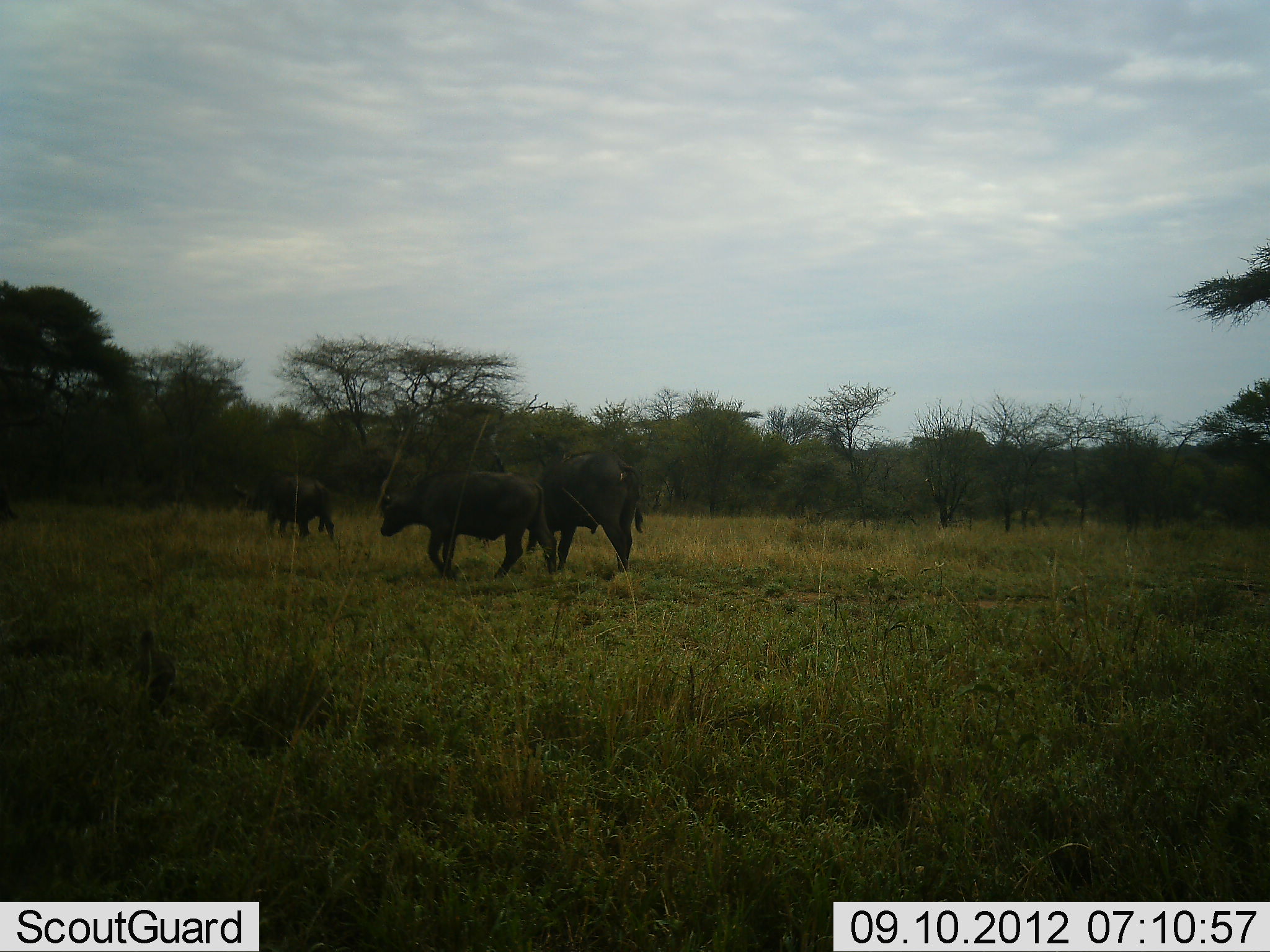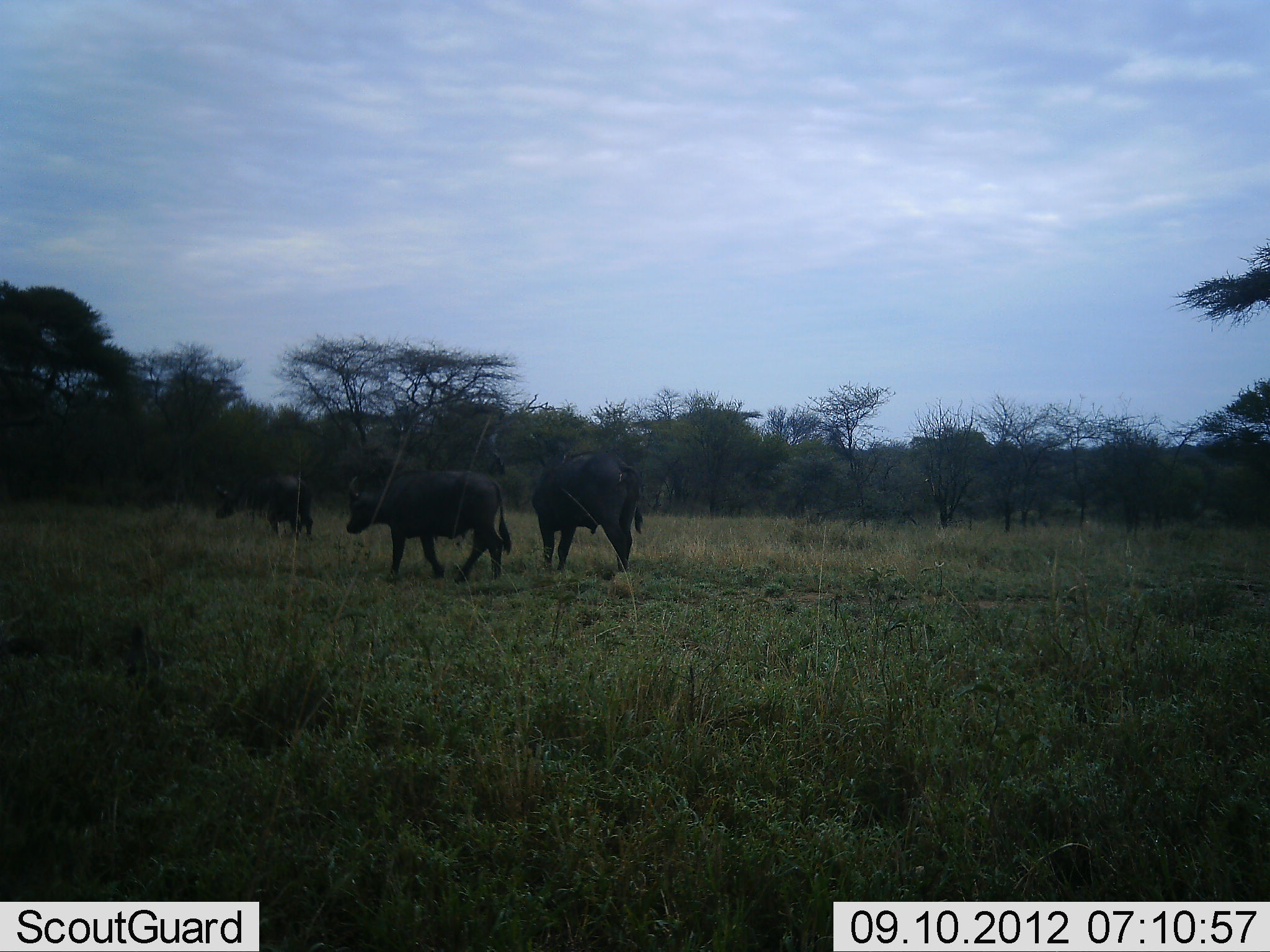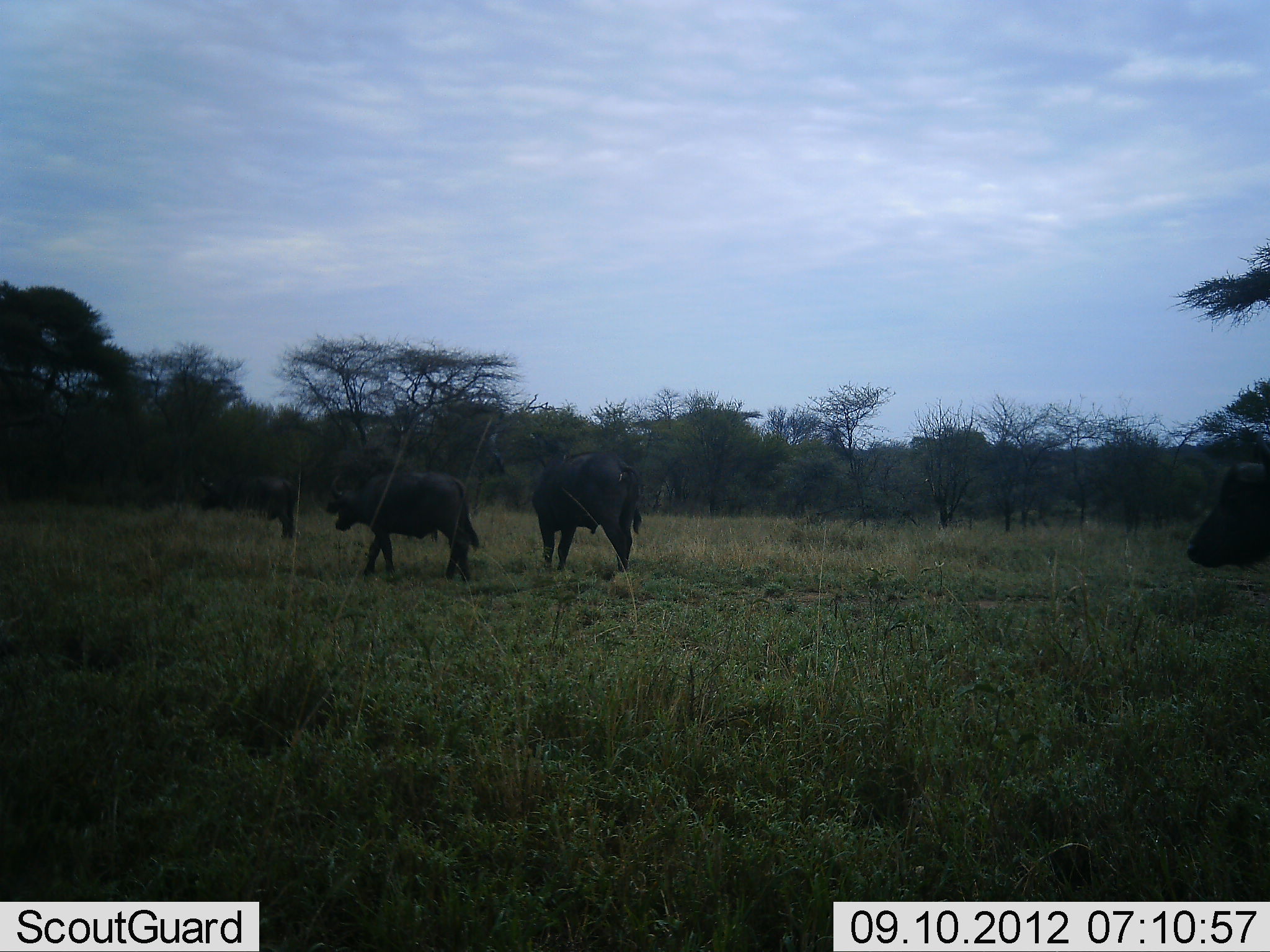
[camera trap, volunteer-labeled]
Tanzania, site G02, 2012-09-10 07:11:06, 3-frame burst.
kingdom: Animalia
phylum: Chordata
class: Mammalia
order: Artiodactyla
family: Bovidae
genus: Syncerus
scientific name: Syncerus caffer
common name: cape buffalo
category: buffalo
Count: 4.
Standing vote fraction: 27%.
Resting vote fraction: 0%.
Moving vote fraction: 91%.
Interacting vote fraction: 0%.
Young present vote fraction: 9%.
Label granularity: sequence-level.